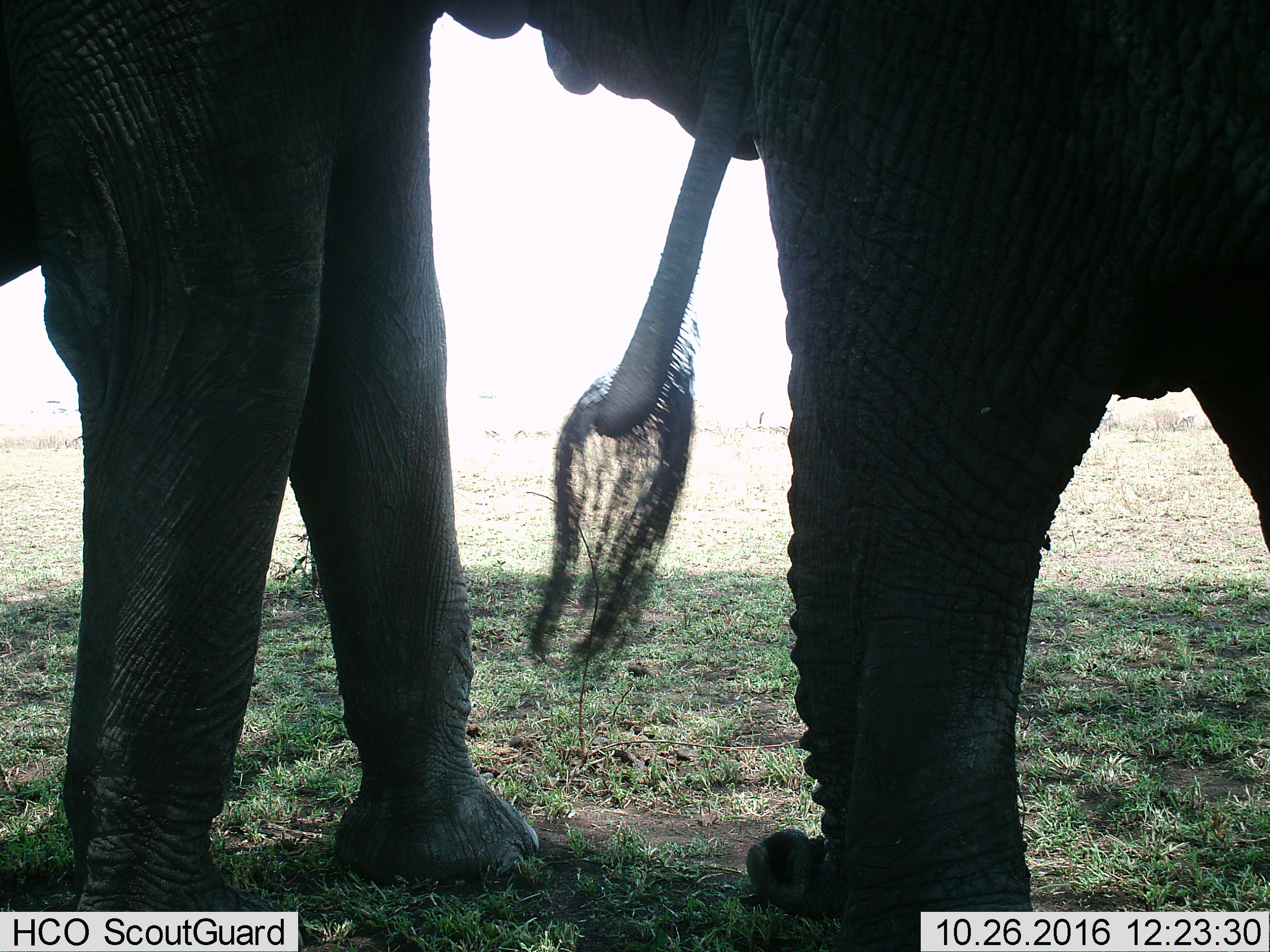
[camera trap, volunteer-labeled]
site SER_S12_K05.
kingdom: Animalia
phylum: Chordata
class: Mammalia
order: Proboscidea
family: Elephantidae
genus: Loxodonta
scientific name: Loxodonta africana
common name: african bush elephant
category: elephant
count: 2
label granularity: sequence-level